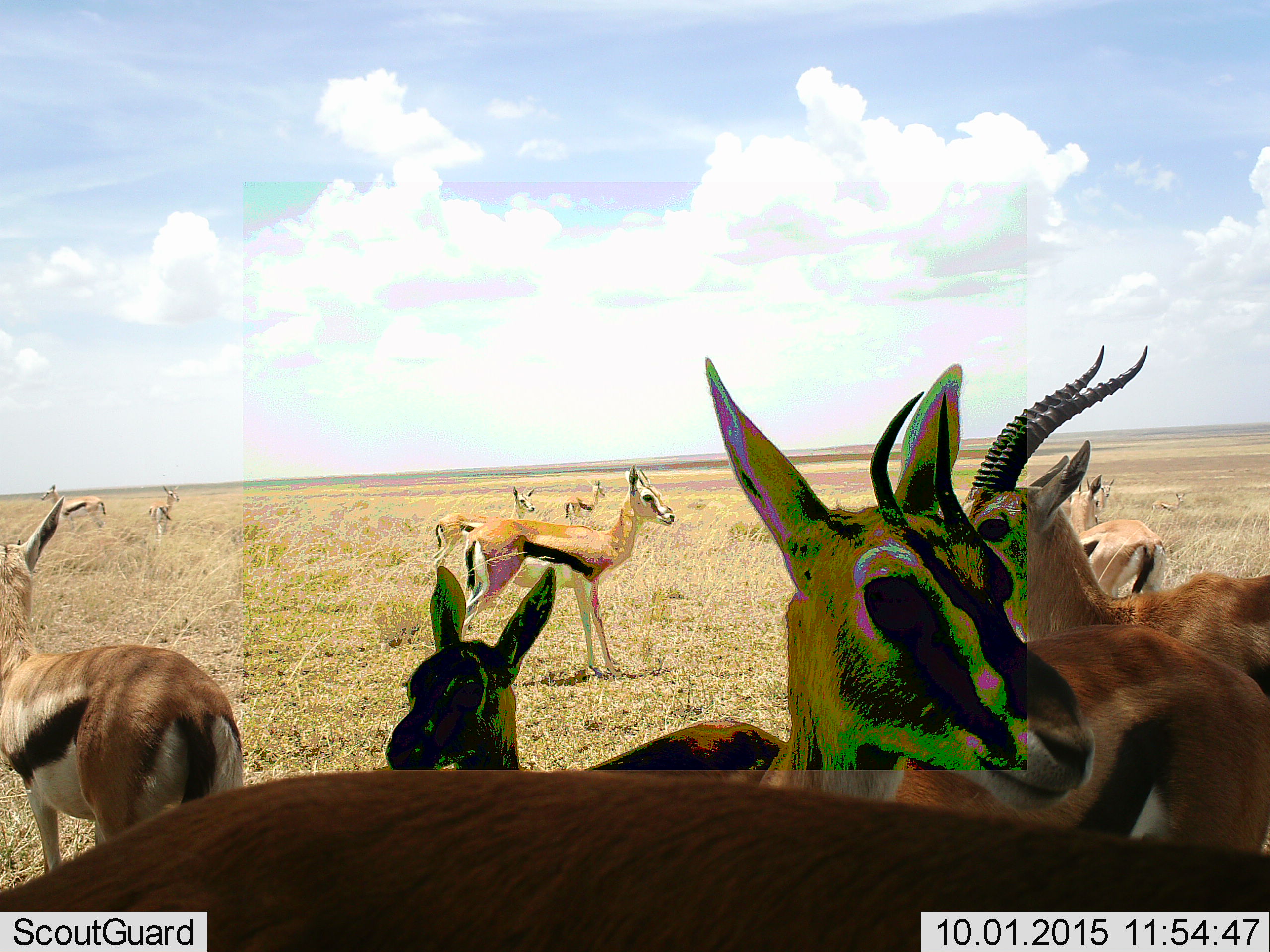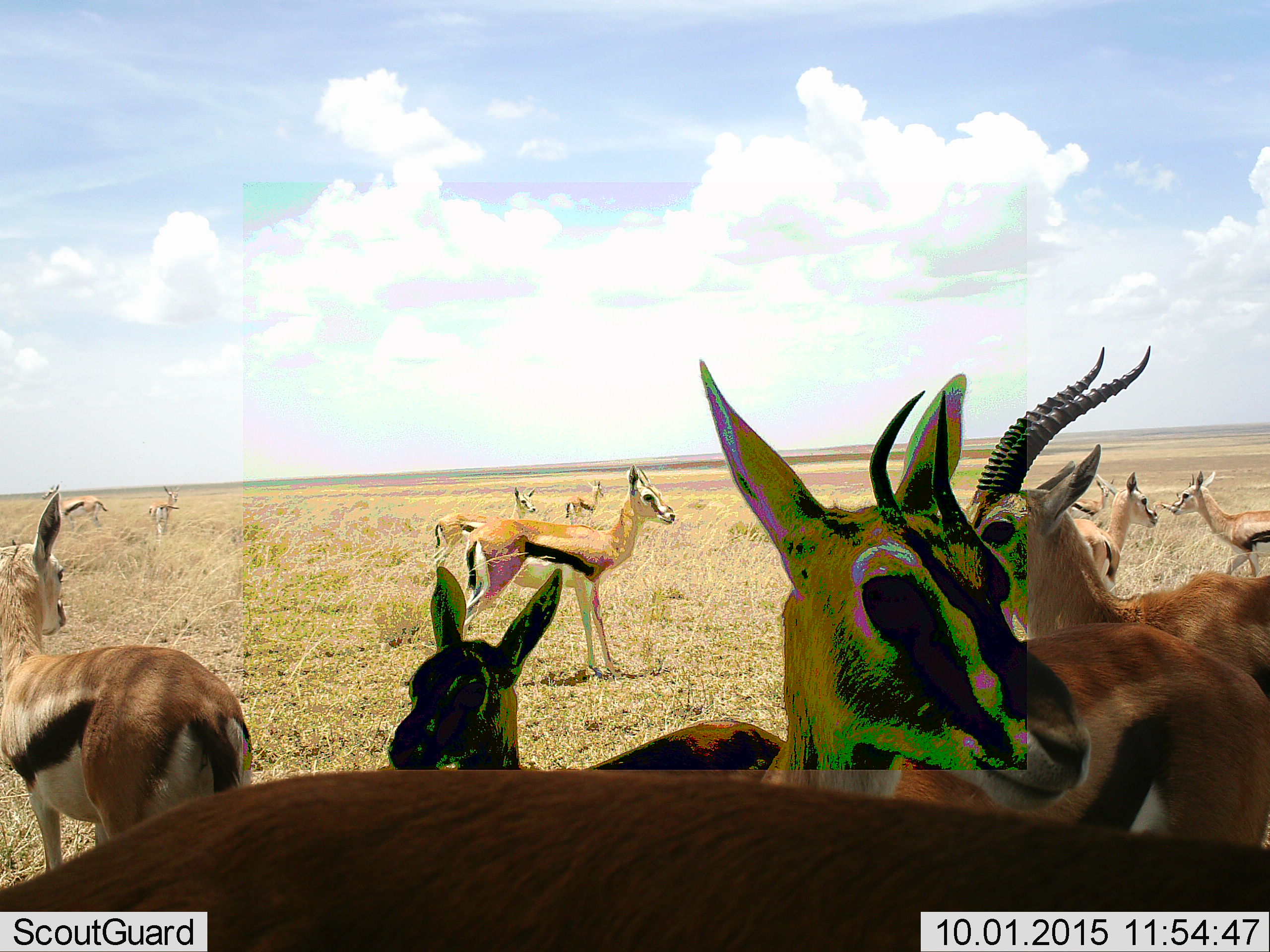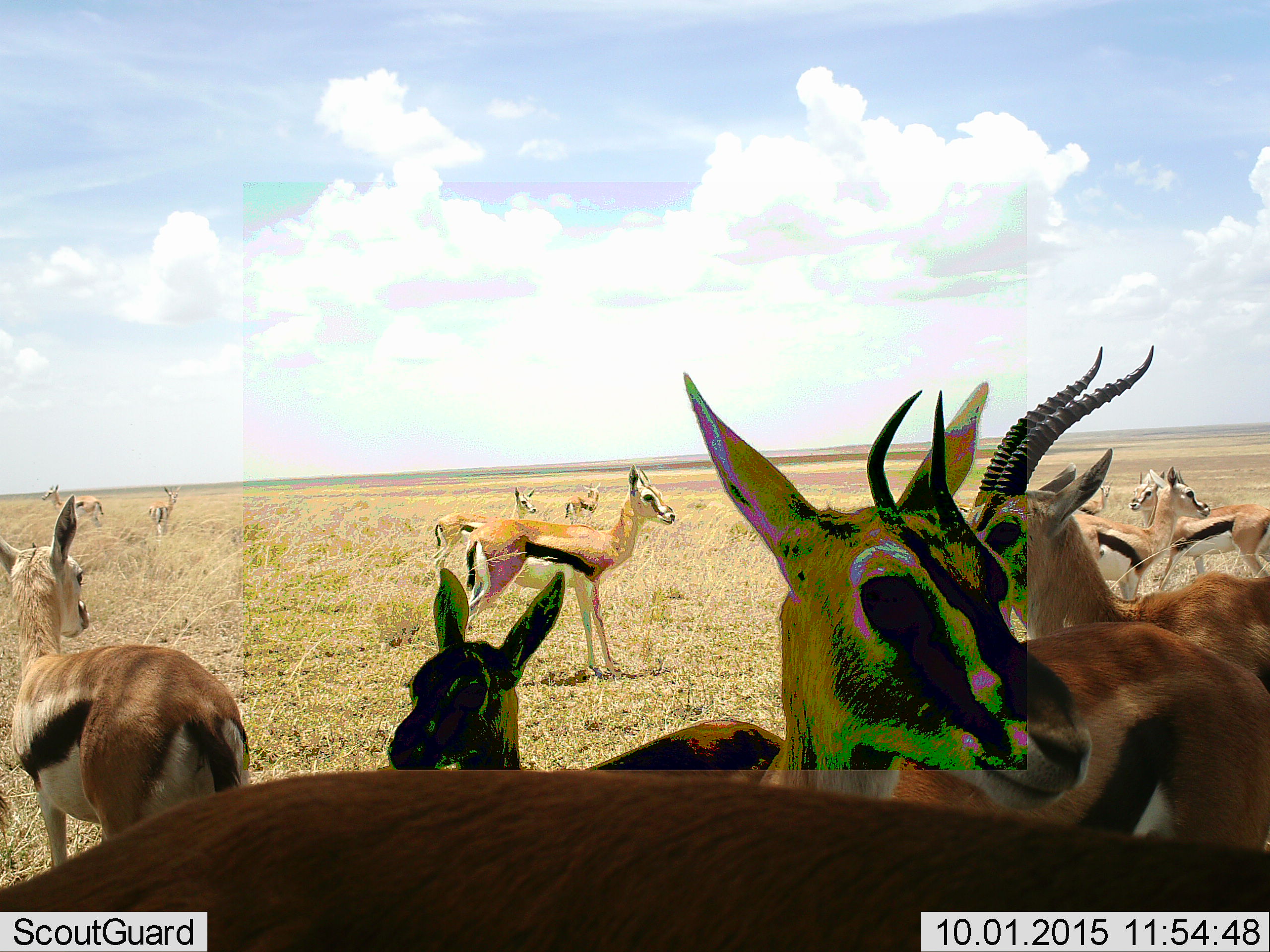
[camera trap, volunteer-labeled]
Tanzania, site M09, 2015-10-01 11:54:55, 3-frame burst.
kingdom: Animalia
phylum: Chordata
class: Mammalia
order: Artiodactyla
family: Bovidae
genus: Eudorcas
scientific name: Eudorcas thomsonii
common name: thomson's gazelle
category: gazellethomsons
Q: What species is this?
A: Gazellethomsons (thomson's gazelle) (Eudorcas thomsonii).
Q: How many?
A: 11-50.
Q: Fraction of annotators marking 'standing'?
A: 78%.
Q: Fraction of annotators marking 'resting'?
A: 0%.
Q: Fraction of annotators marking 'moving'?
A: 44%.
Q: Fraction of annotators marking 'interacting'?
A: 11%.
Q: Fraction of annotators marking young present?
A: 44%.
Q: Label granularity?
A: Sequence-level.